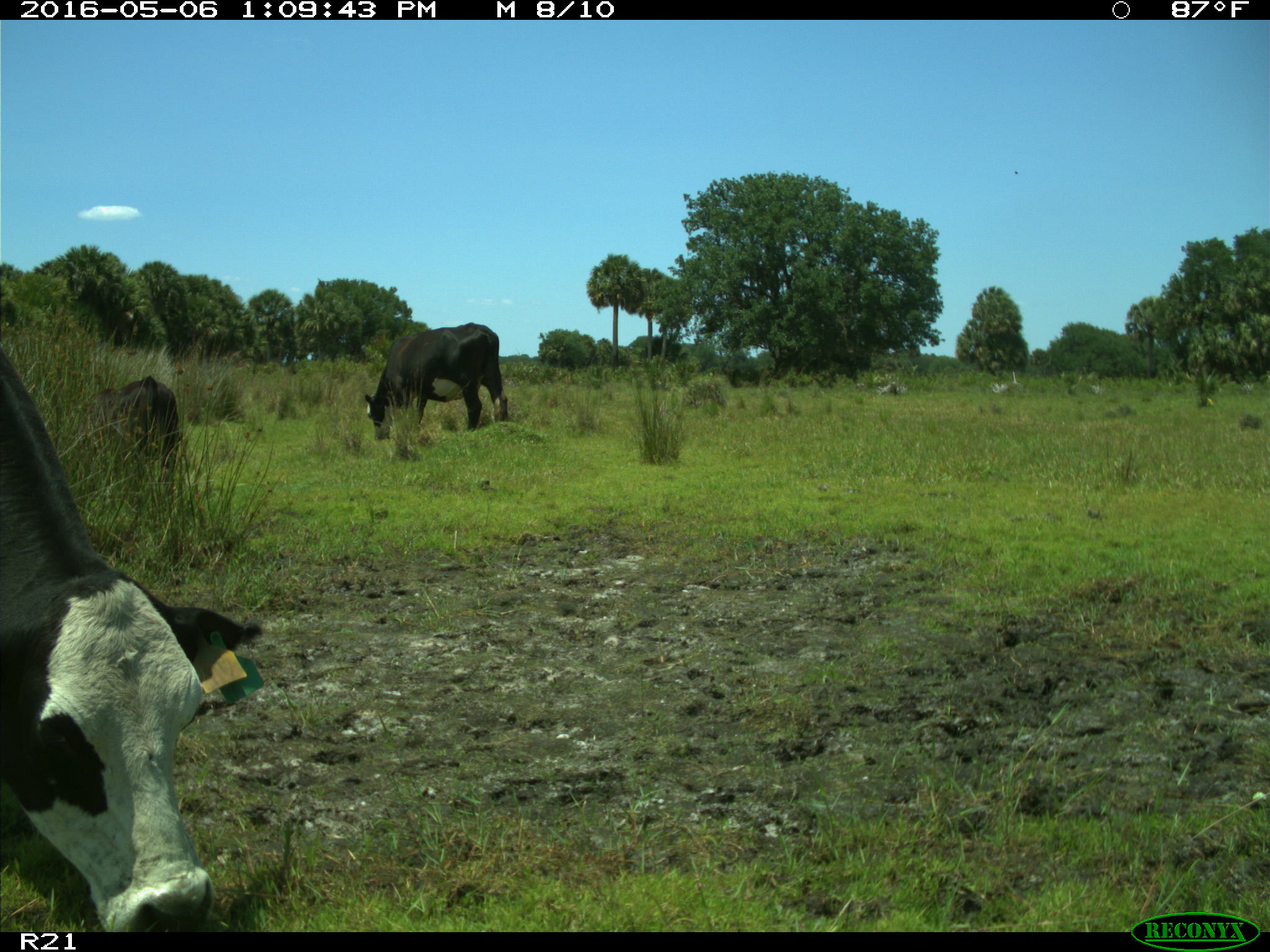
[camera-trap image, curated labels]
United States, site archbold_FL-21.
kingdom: Animalia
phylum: Chordata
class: Mammalia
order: Artiodactyla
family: Bovidae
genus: Bos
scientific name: Bos taurus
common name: domestic cow